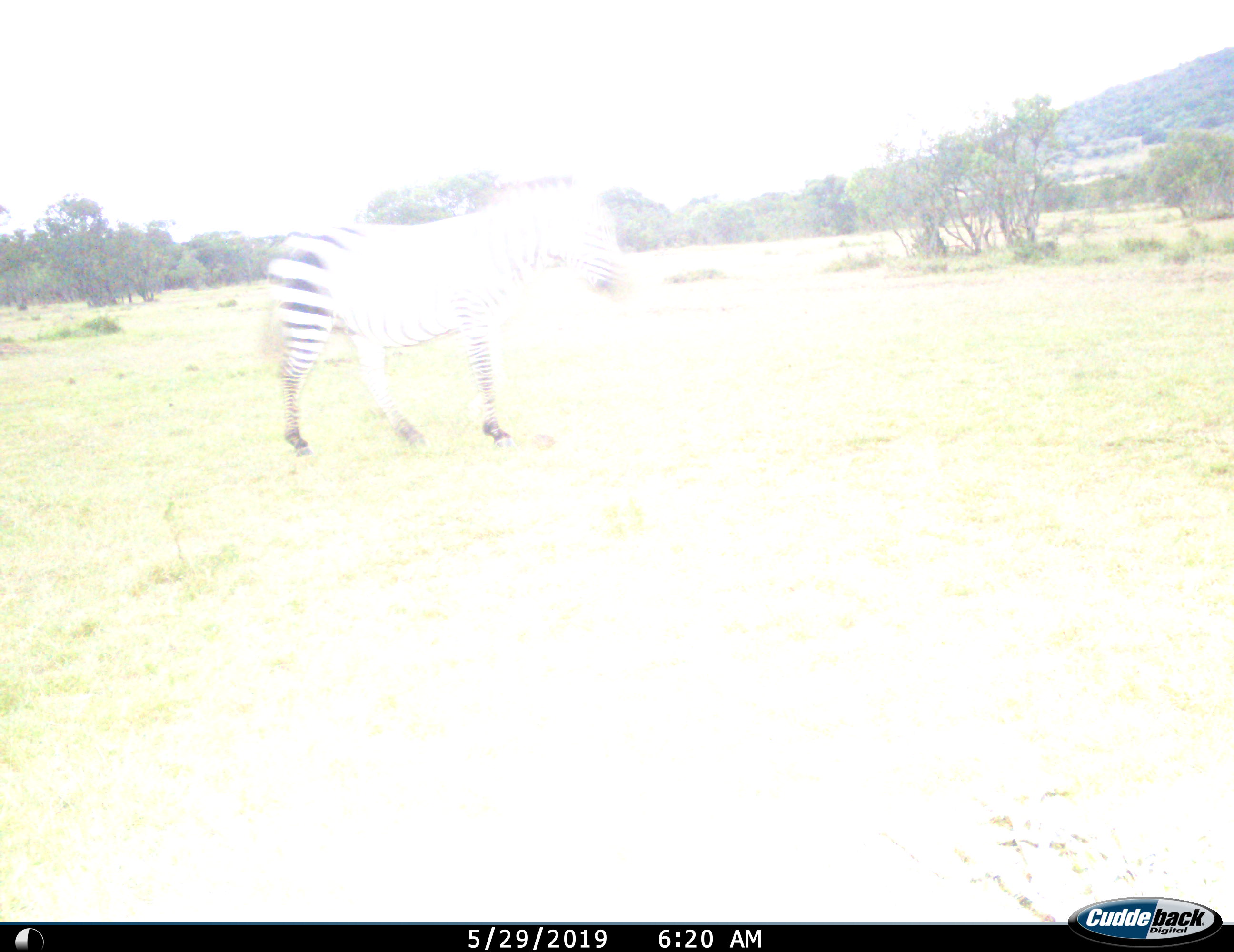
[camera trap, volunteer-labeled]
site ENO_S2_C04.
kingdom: Animalia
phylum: Chordata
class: Mammalia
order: Perissodactyla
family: Equidae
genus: Equus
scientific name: Equus quagga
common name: plains zebra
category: zebraplains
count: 1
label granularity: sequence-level